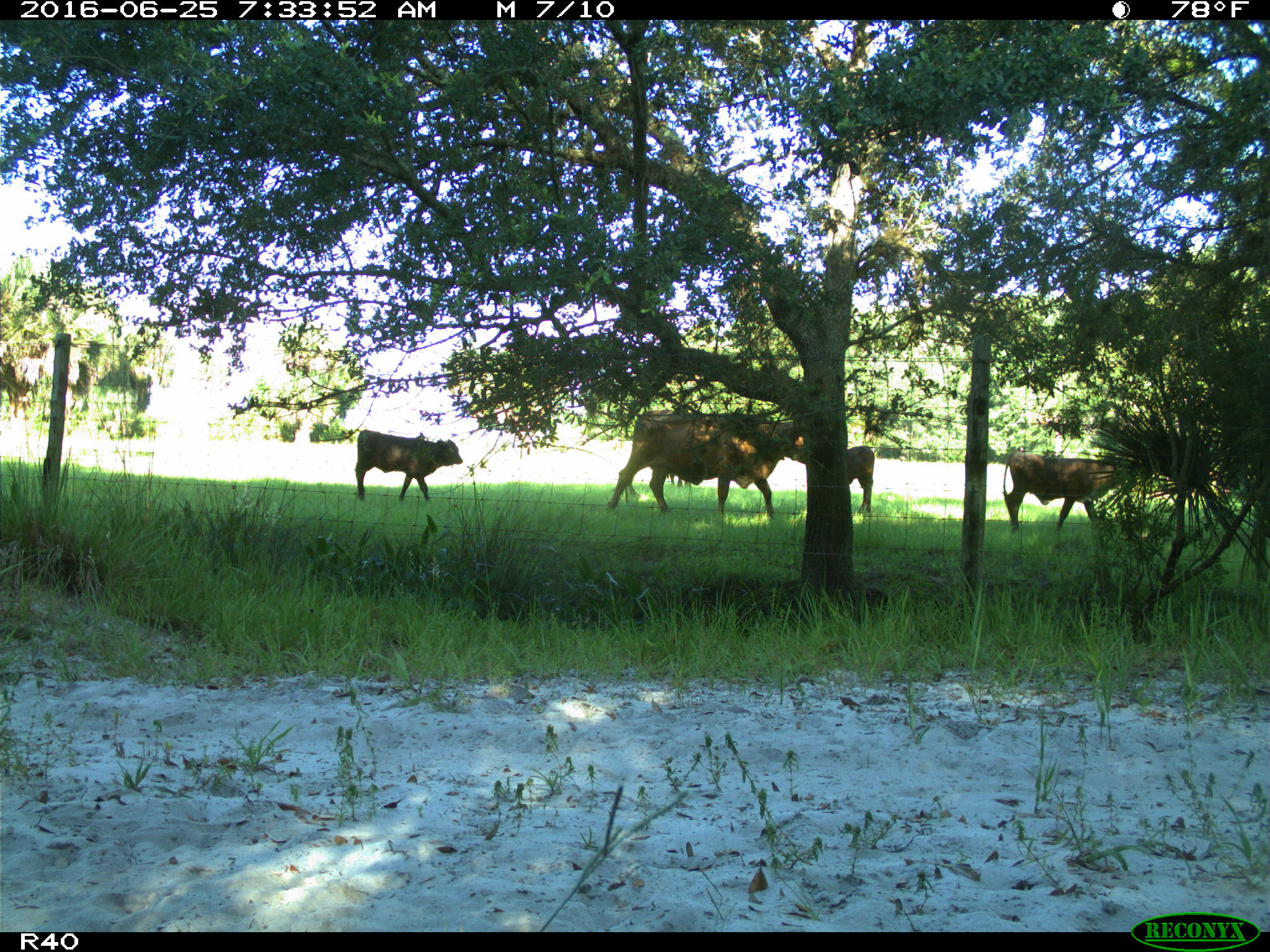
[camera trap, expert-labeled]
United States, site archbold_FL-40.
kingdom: Animalia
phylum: Chordata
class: Mammalia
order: Artiodactyla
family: Bovidae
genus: Bos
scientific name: Bos taurus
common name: domestic cow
Bos taurus (domestic cow).